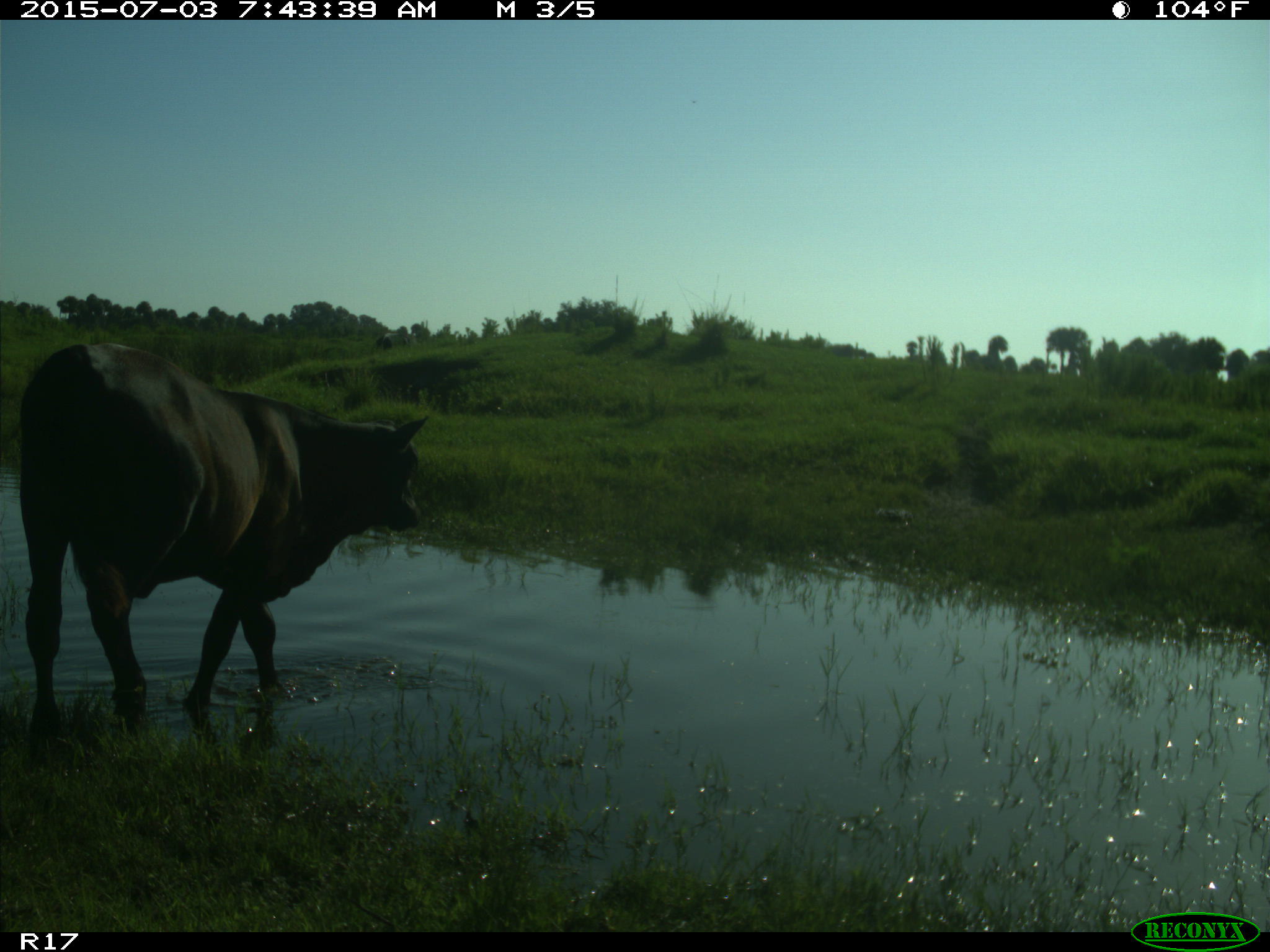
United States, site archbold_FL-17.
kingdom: Animalia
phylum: Chordata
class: Mammalia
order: Artiodactyla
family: Bovidae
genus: Bos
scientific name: Bos taurus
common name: domestic cow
Bos taurus (domestic cow).